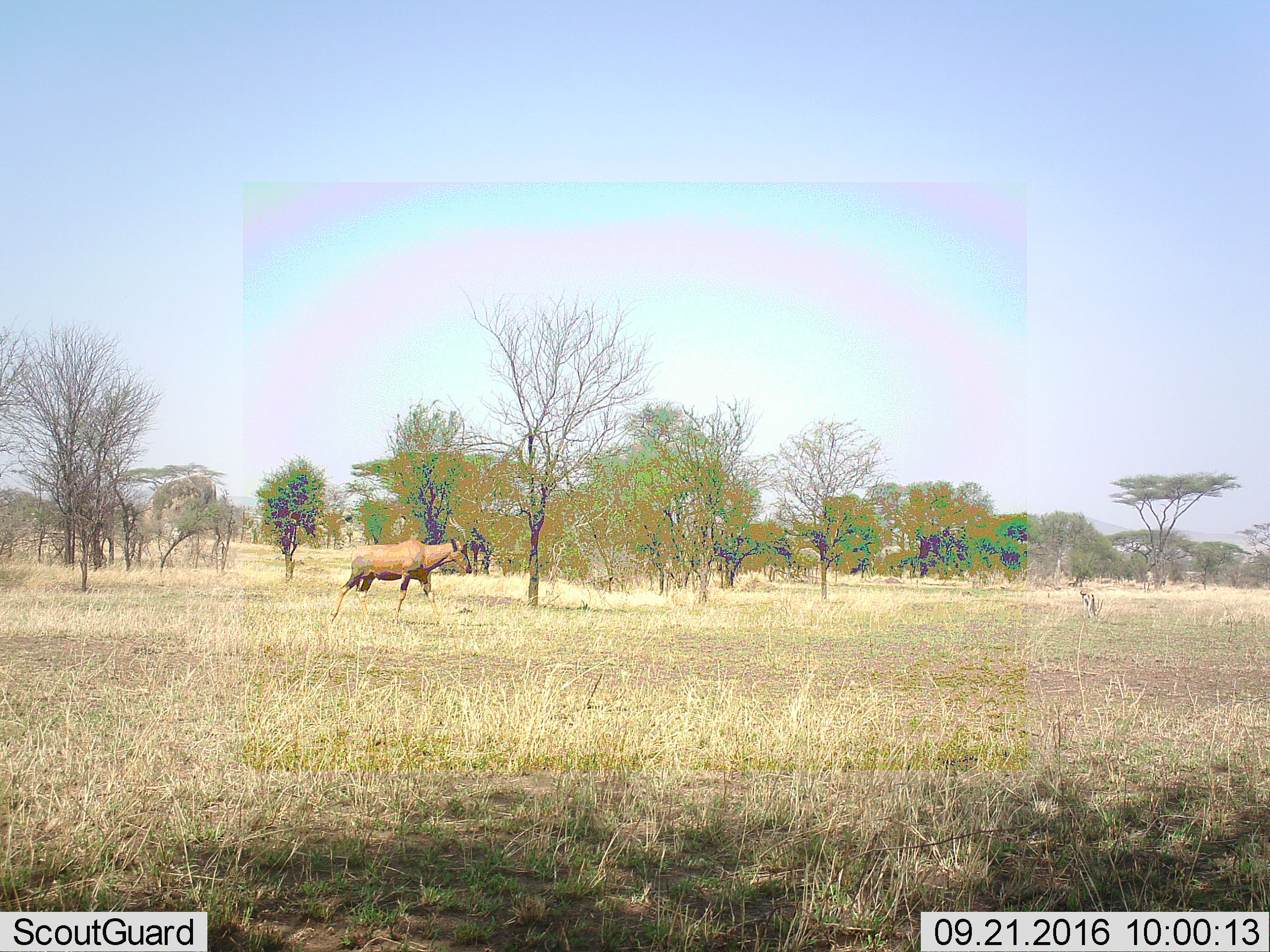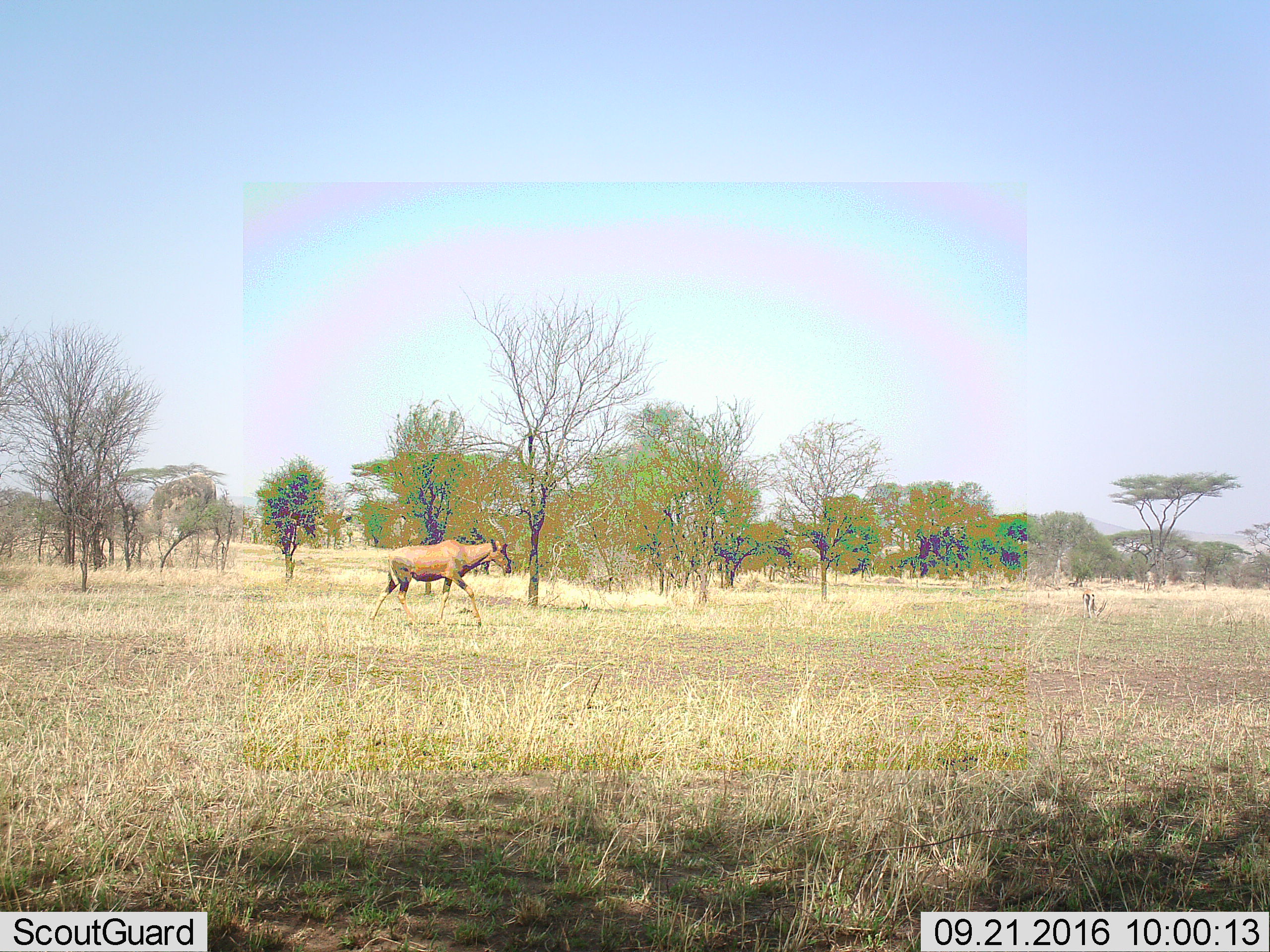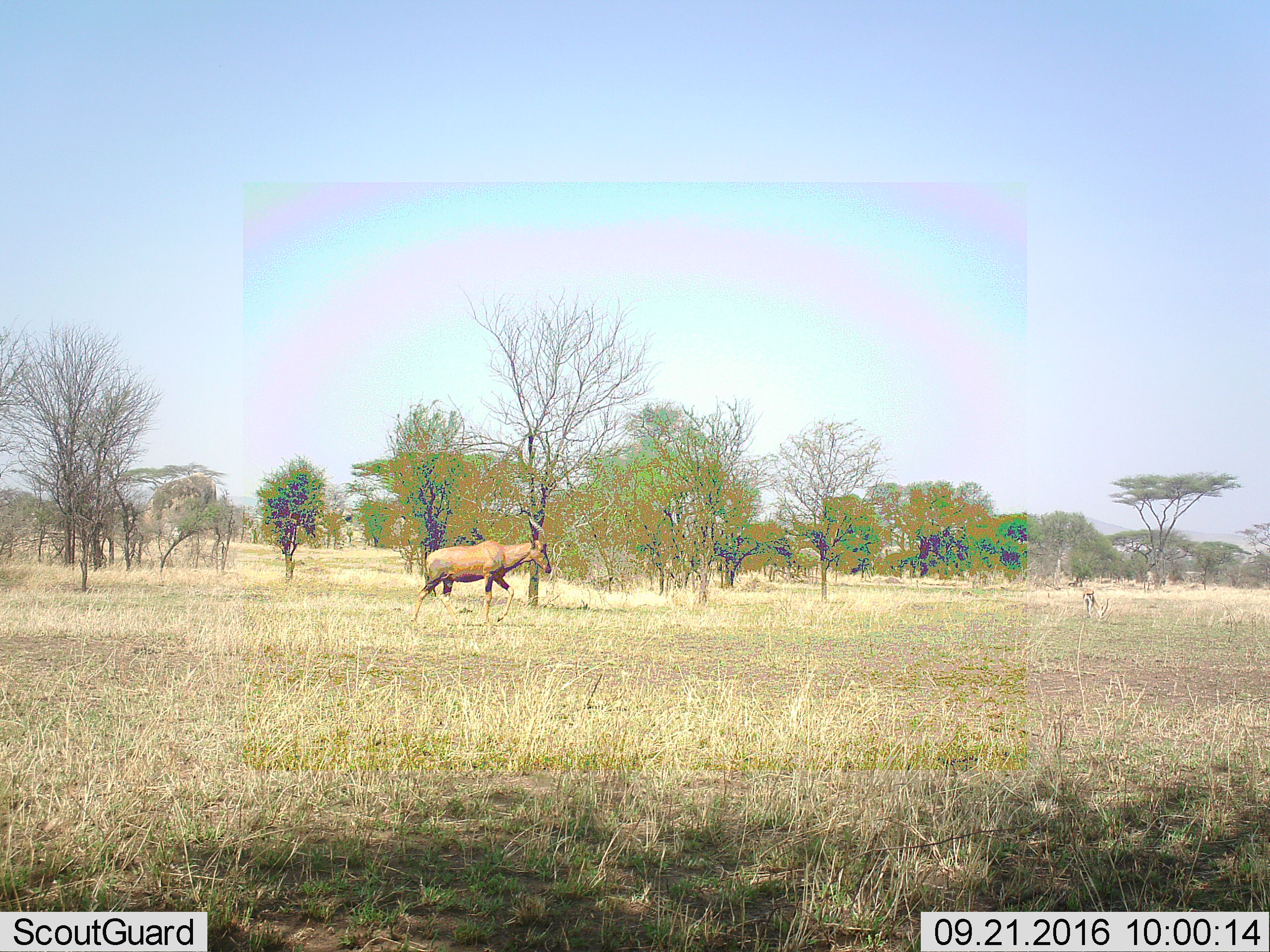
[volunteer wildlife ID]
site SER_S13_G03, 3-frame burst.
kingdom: Animalia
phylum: Chordata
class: Mammalia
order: Artiodactyla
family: Bovidae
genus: Damaliscus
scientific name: Damaliscus lunatus jimela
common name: topi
Topi (Damaliscus lunatus jimela), count 1. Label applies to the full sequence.